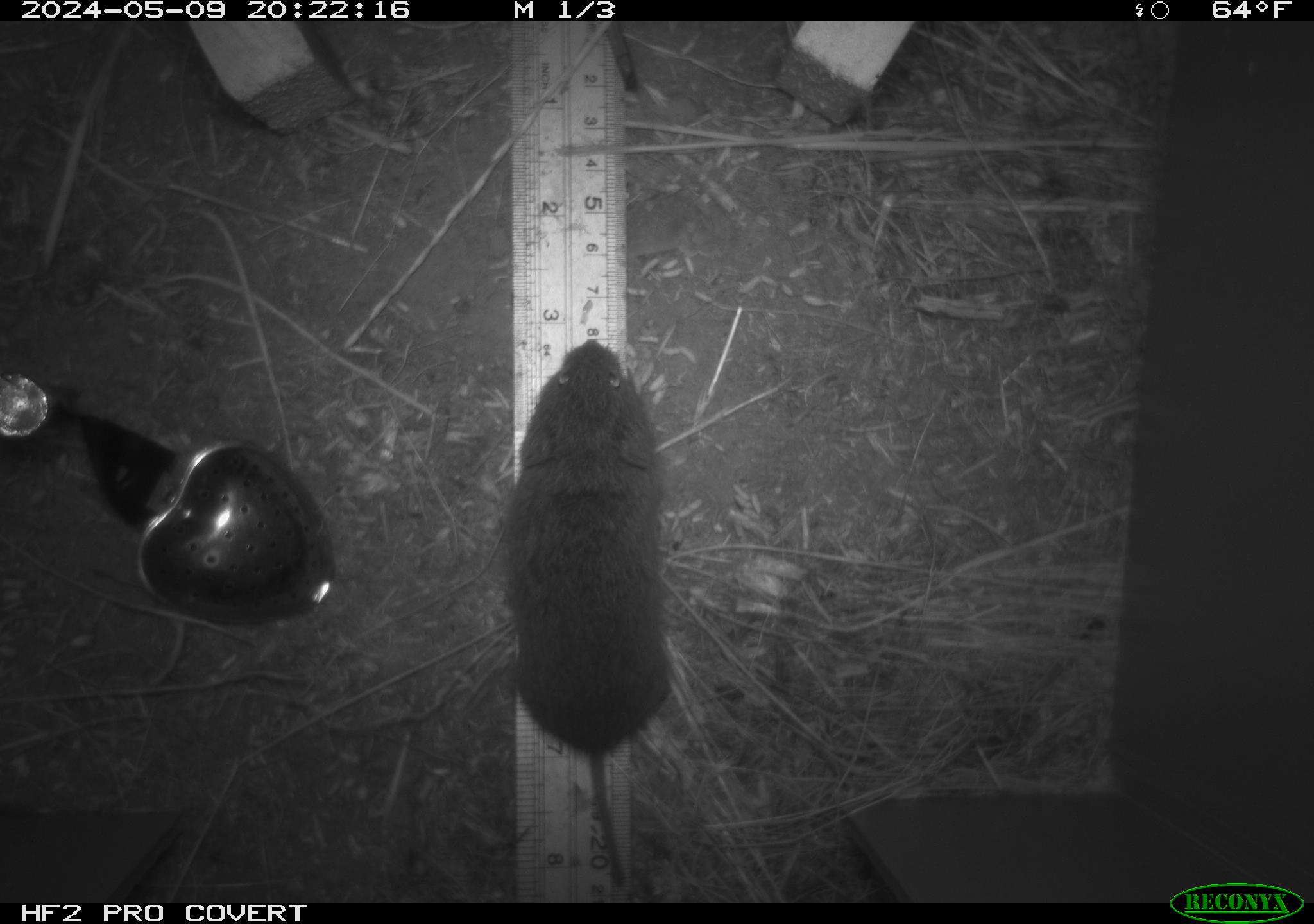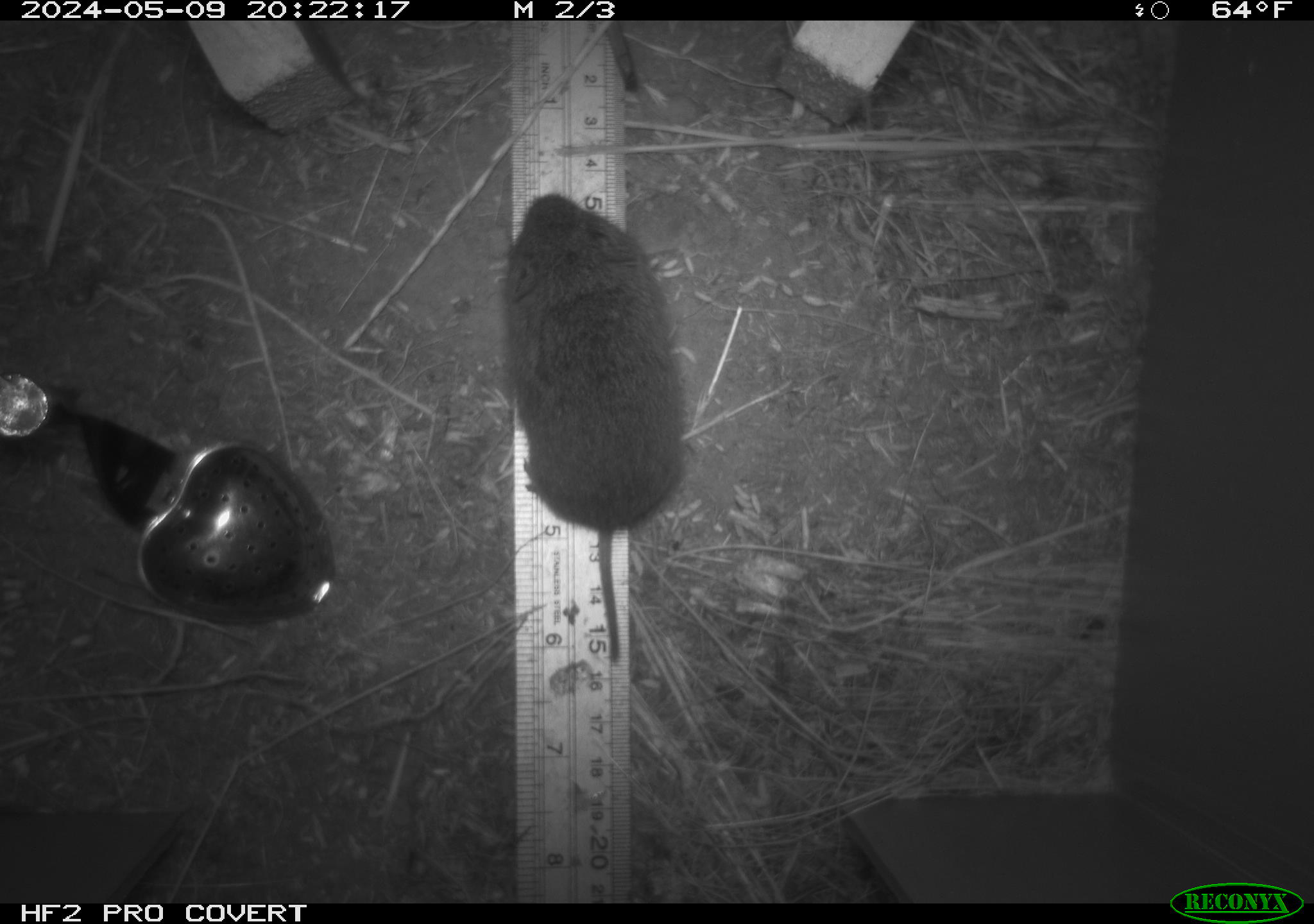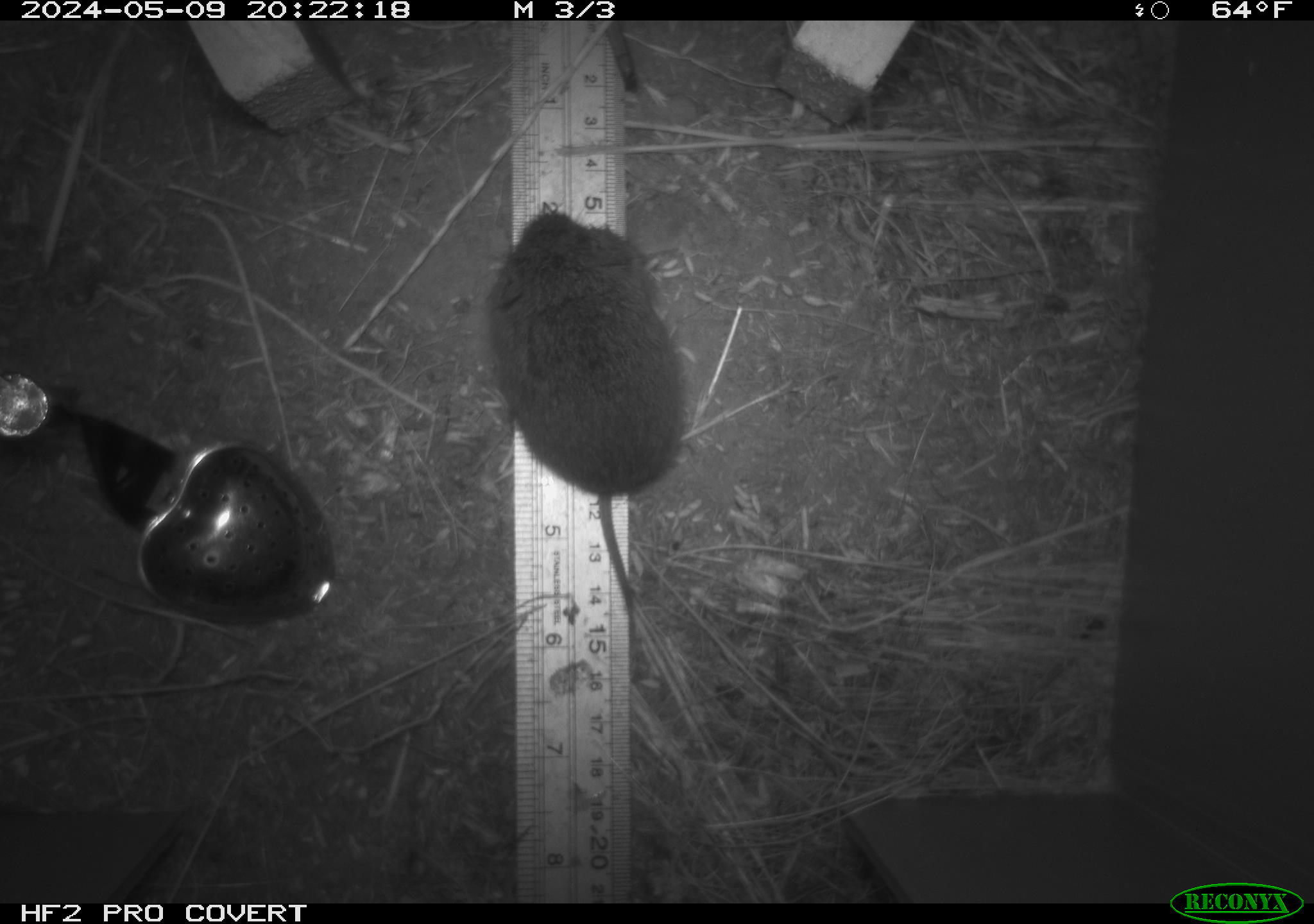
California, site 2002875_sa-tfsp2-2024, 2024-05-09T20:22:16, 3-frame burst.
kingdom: Animalia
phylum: Chordata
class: Mammalia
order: Rodentia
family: Cricetidae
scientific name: Arvicolinae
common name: voles, lemmings, and muskrats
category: arvicolinae subfamily